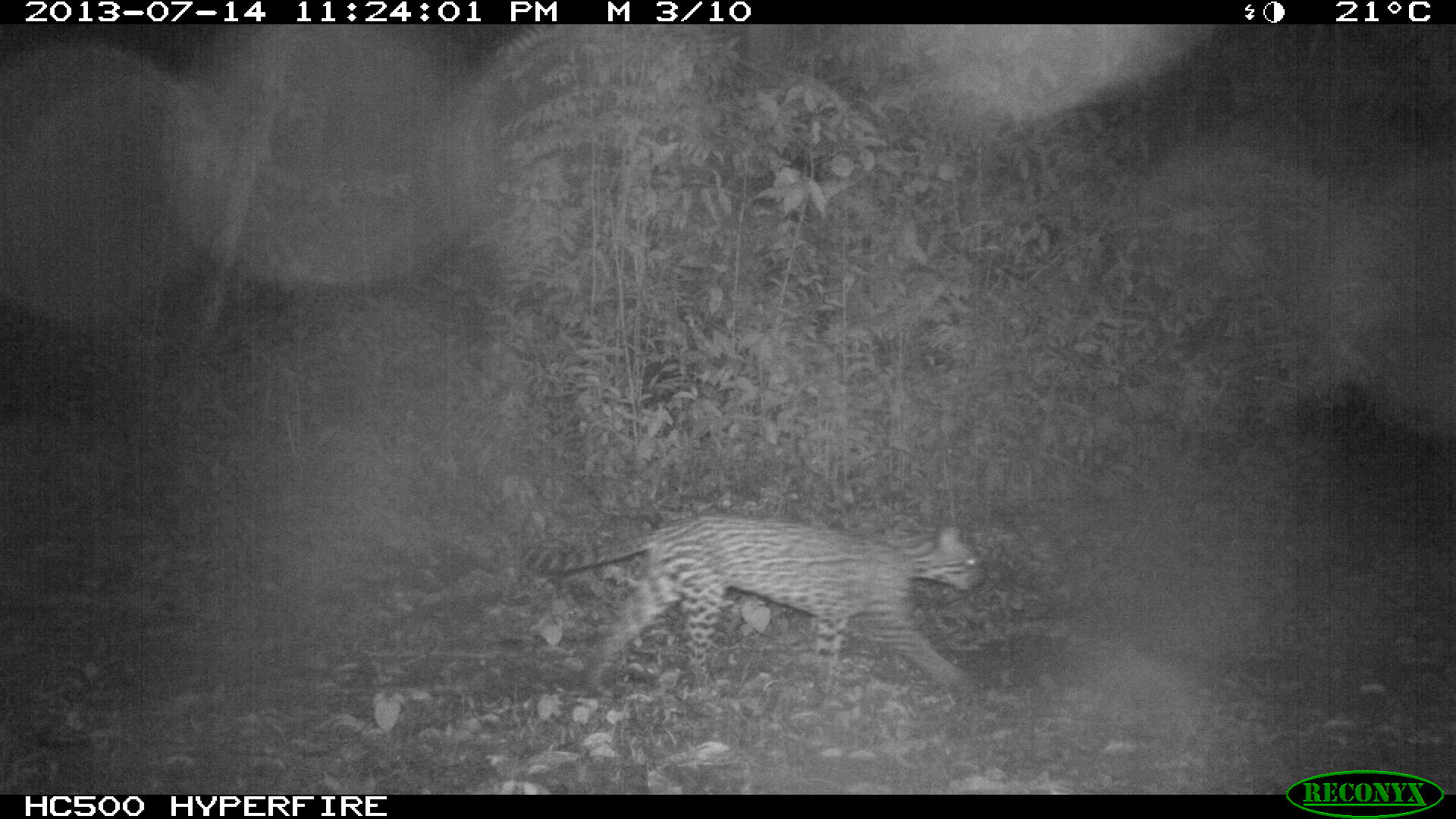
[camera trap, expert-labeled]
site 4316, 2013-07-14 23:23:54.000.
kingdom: Animalia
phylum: Chordata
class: Mammalia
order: Carnivora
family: Felidae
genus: Leopardus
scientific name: Leopardus pardalis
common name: ocelot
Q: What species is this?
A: Leopardus pardalis (ocelot).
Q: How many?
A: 1.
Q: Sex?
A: Male.